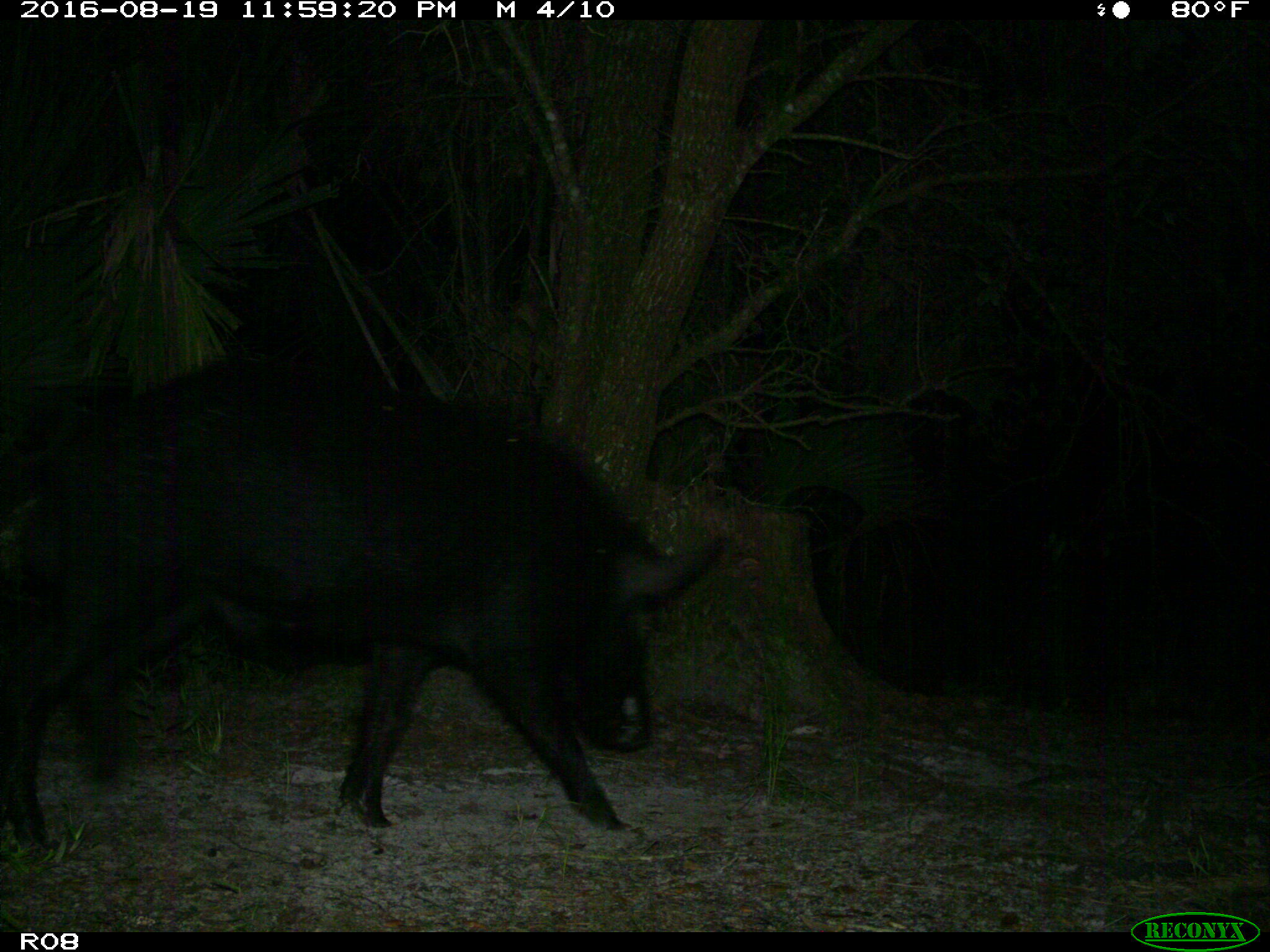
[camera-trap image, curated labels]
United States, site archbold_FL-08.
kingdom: Animalia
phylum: Chordata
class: Mammalia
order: Artiodactyla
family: Suidae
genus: Sus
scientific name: Sus scrofa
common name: wild boar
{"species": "Sus scrofa (wild boar)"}